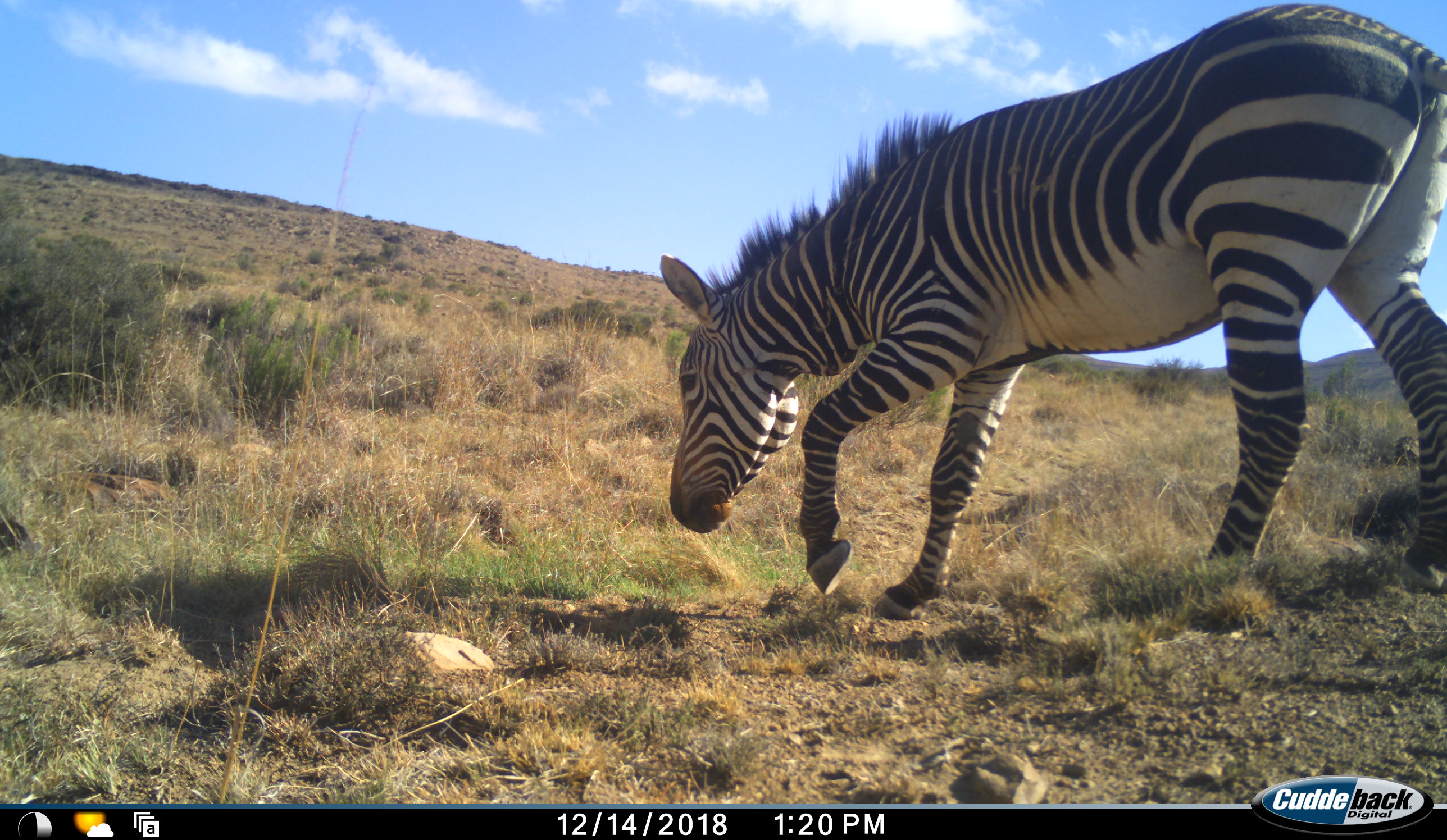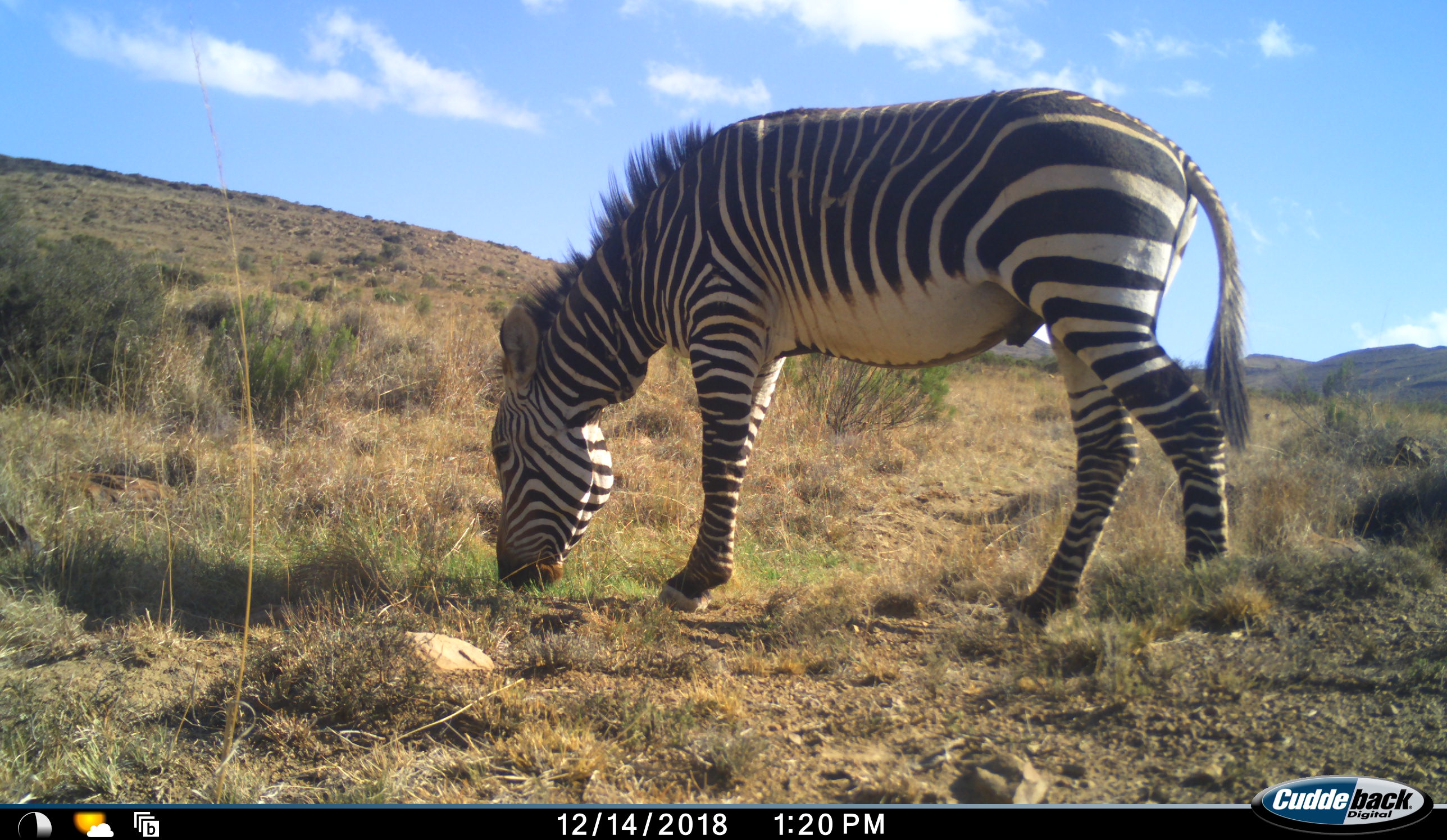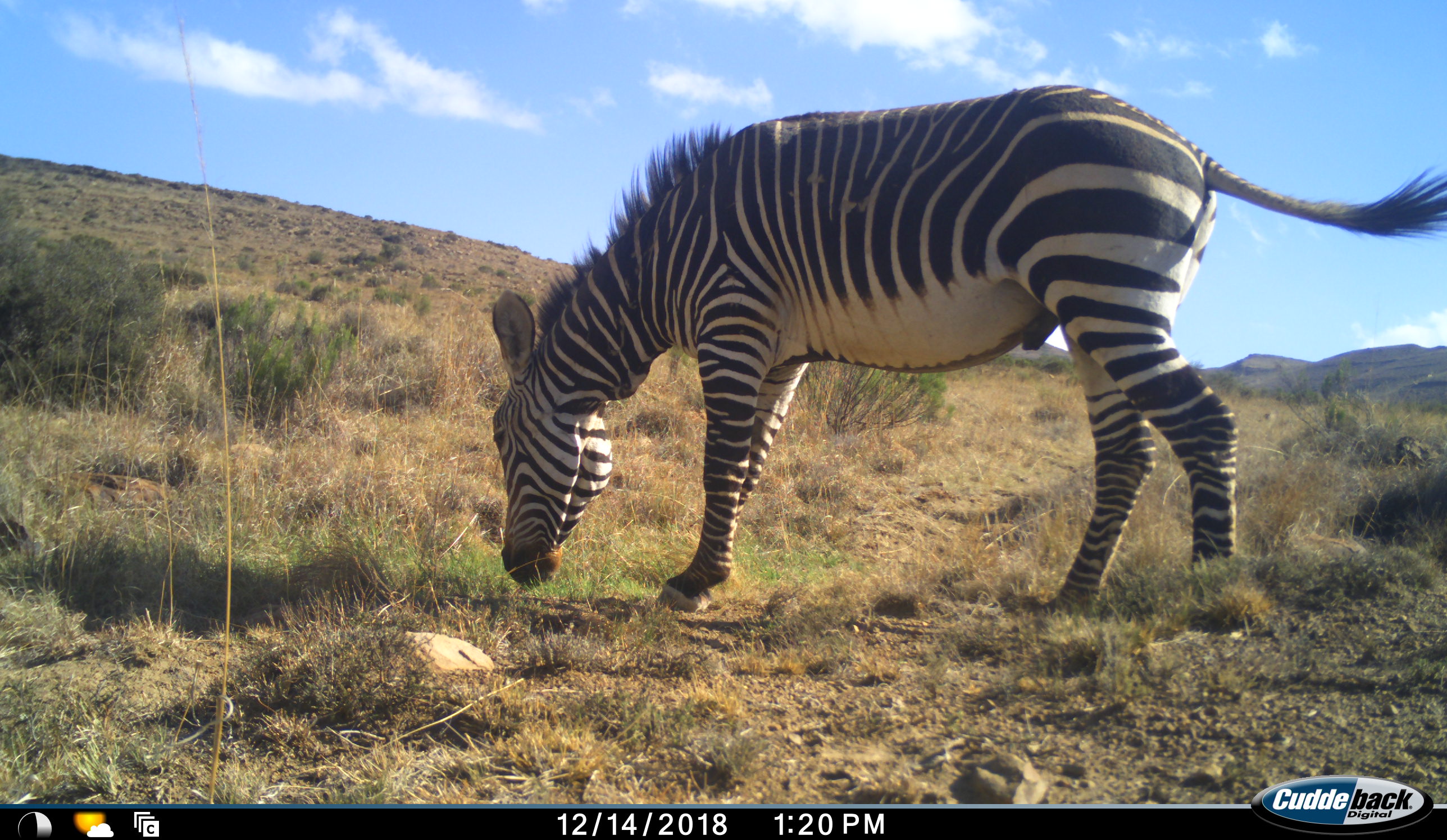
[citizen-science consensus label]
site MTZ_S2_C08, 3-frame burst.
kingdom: Animalia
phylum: Chordata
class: Mammalia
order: Perissodactyla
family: Equidae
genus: Equus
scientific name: Equus zebra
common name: mountain zebra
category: zebramountain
Zebramountain (mountain zebra) (Equus zebra), count 1. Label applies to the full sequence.